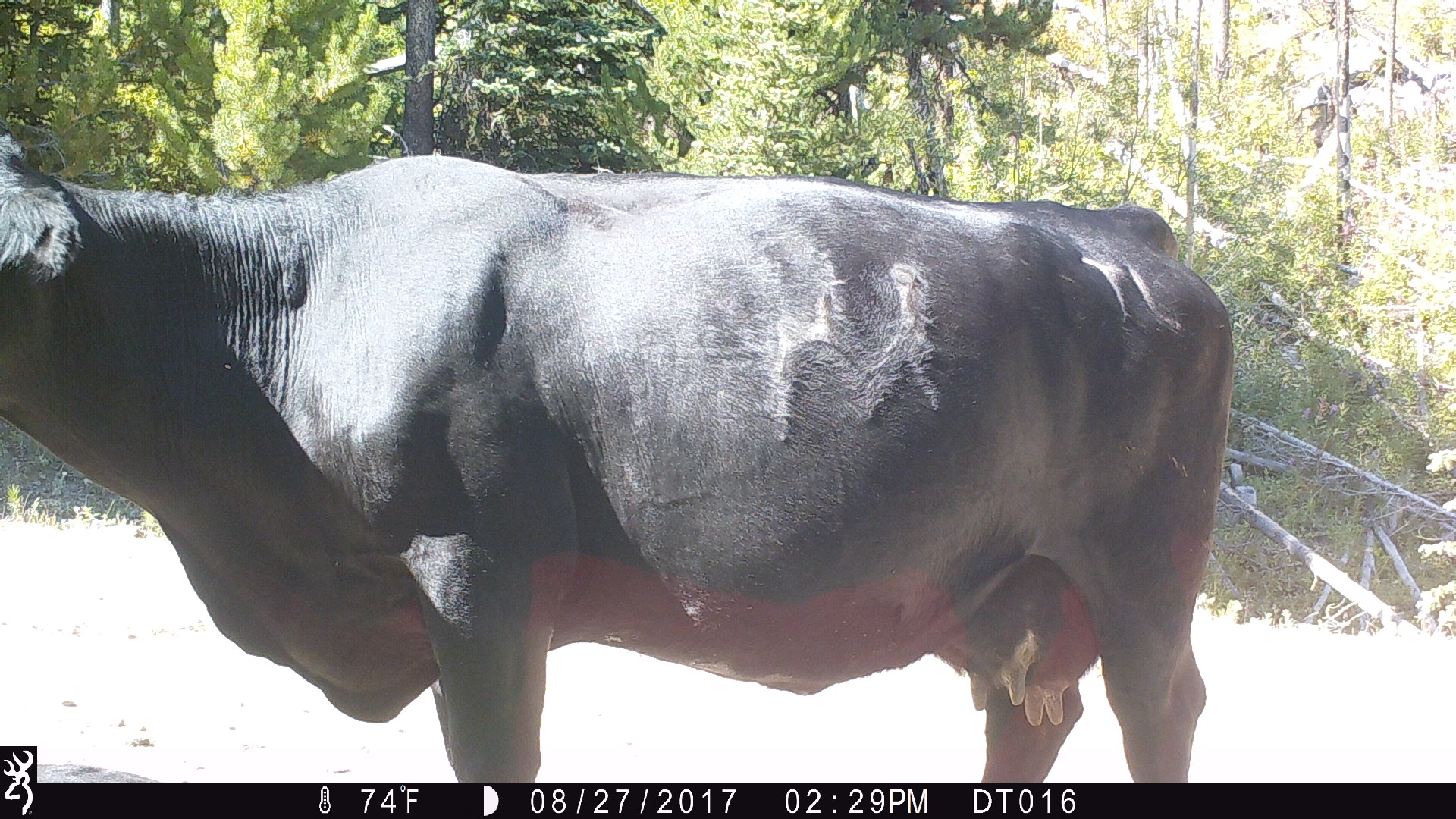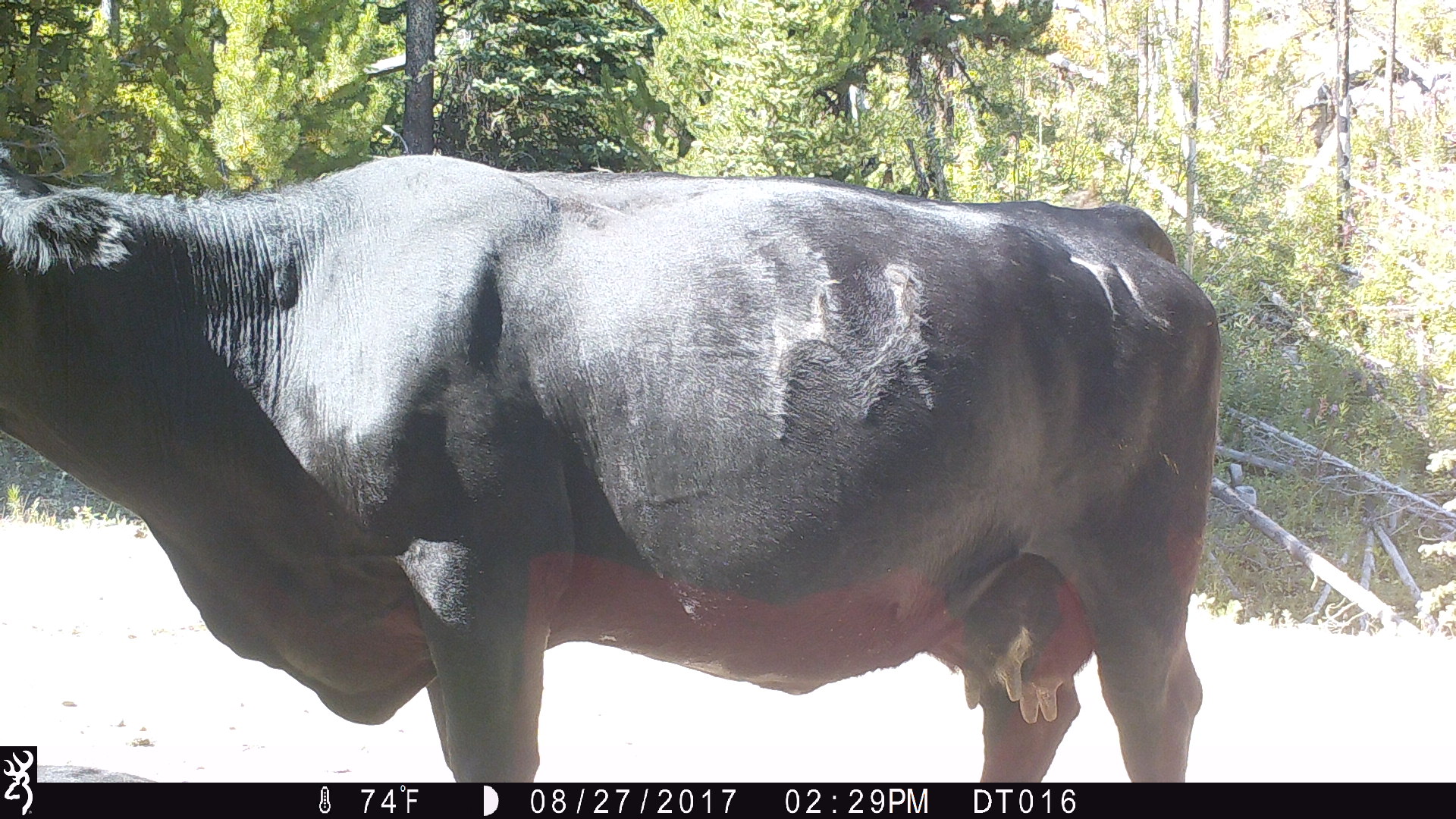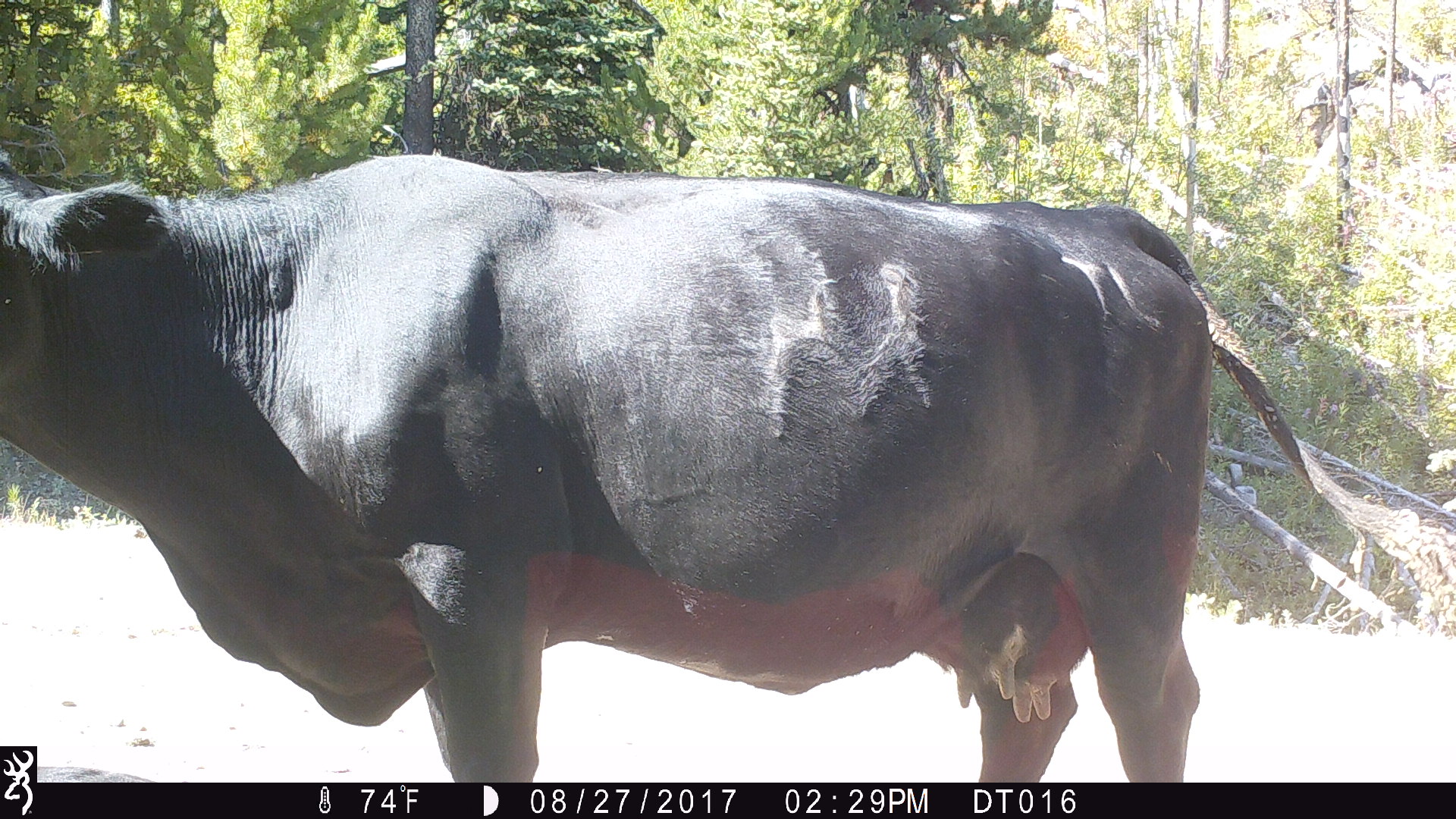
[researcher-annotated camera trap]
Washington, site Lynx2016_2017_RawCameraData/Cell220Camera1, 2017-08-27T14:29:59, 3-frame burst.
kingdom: Animalia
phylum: Chordata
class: Mammalia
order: Artiodactyla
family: Bovidae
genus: Bos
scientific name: Bos taurus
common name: domestic cattle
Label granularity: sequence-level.